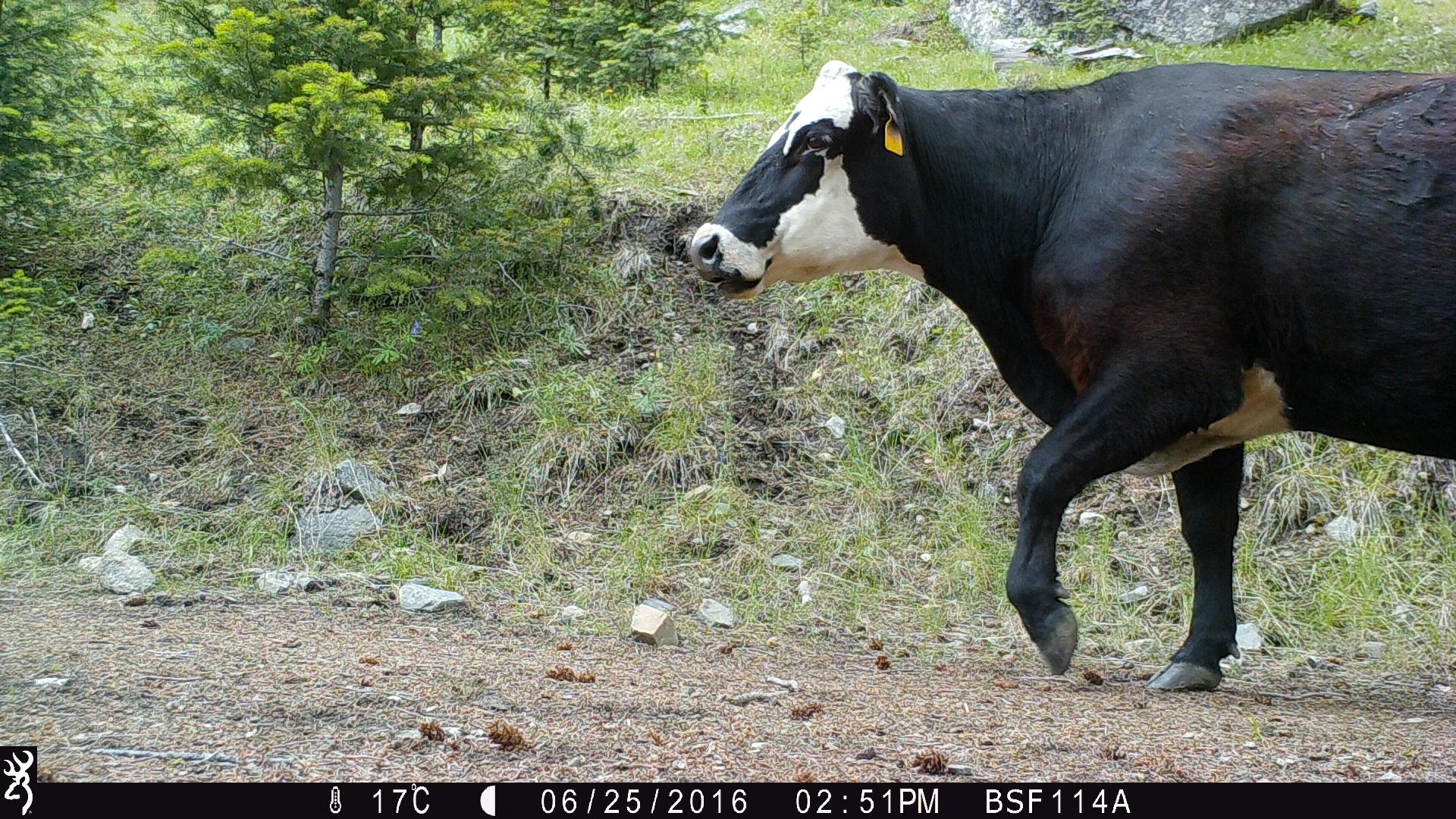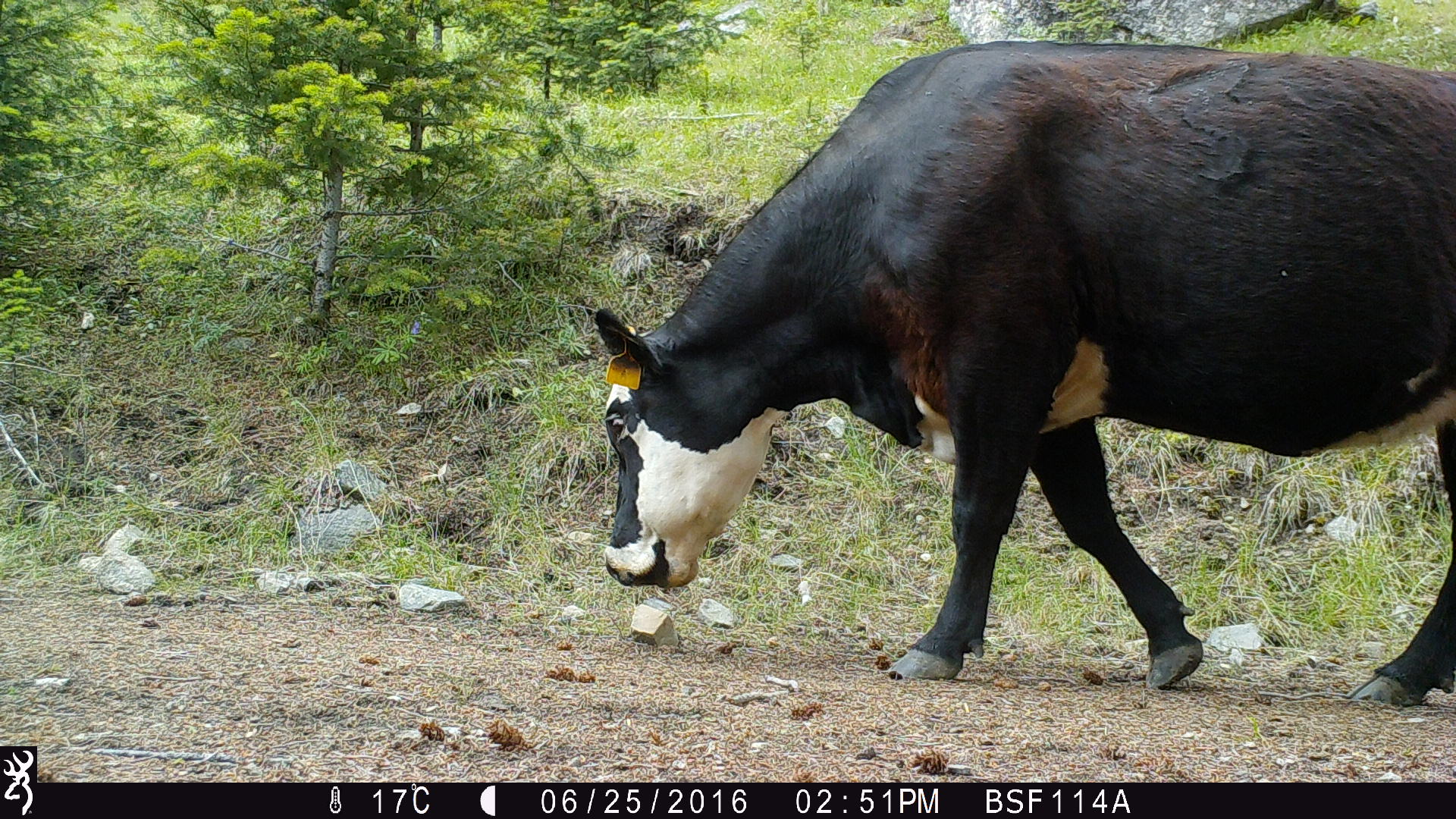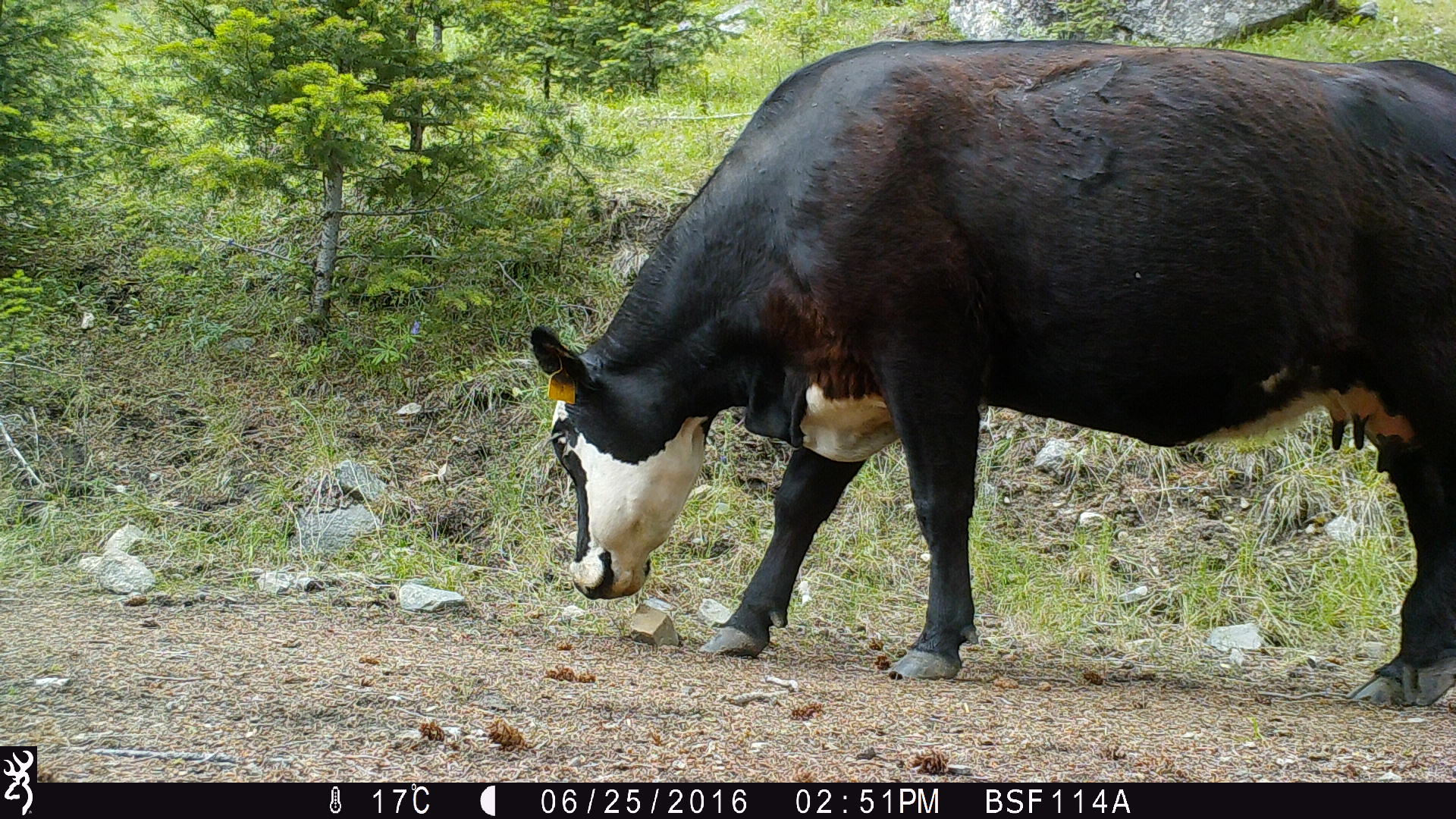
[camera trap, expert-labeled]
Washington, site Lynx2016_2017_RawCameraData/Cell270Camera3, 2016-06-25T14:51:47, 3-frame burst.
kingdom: Animalia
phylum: Chordata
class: Mammalia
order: Artiodactyla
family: Bovidae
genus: Bos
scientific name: Bos taurus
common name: domestic cattle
Domestic cattle (Bos taurus). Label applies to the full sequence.